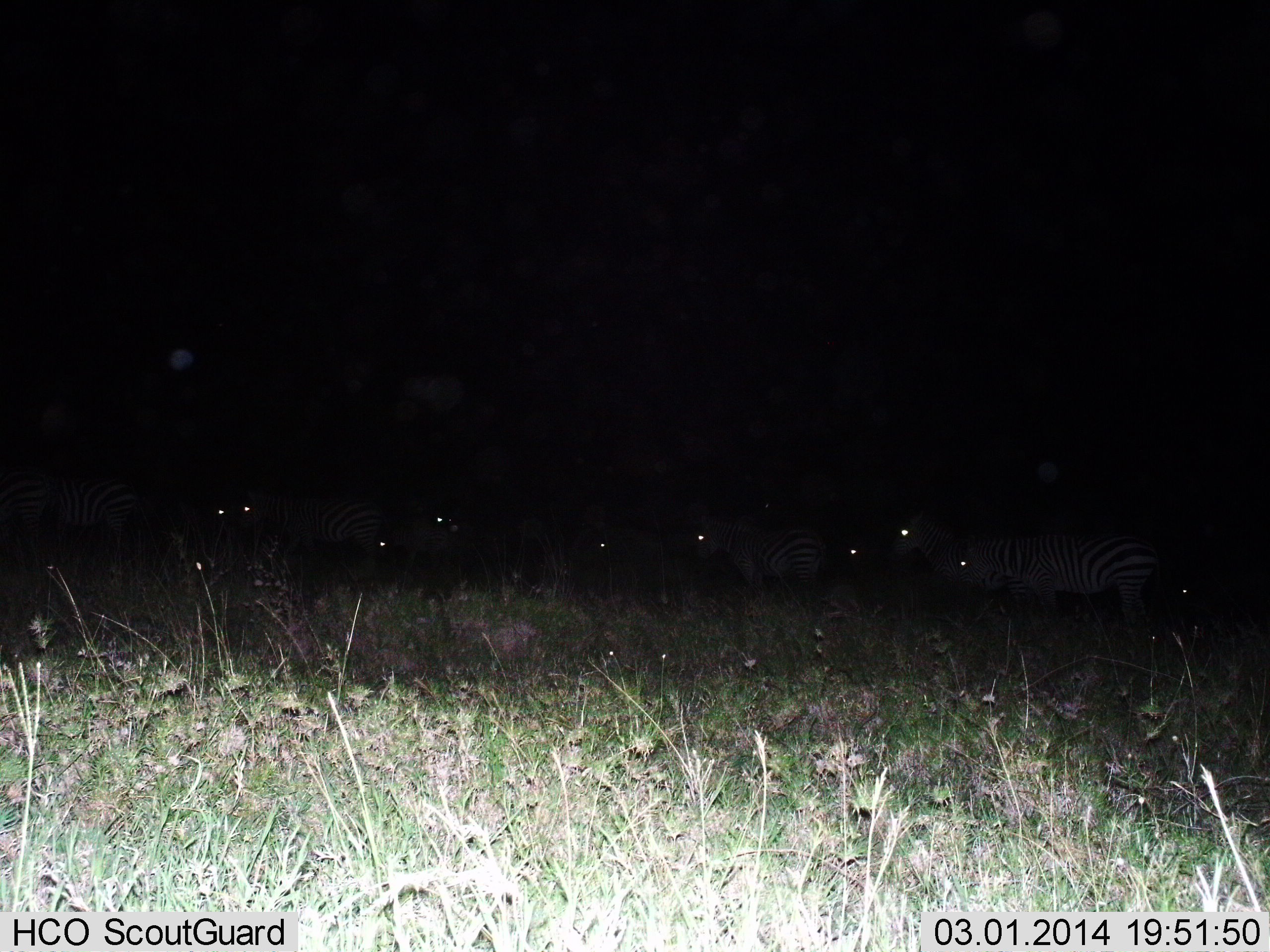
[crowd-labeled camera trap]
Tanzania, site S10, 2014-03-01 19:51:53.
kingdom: Animalia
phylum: Chordata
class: Mammalia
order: Perissodactyla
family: Equidae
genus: Equus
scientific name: Equus quagga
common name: plains zebra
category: zebra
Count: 10.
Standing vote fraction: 80%.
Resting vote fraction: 10%.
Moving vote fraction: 0%.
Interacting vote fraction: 10%.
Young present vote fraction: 0%.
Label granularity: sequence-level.